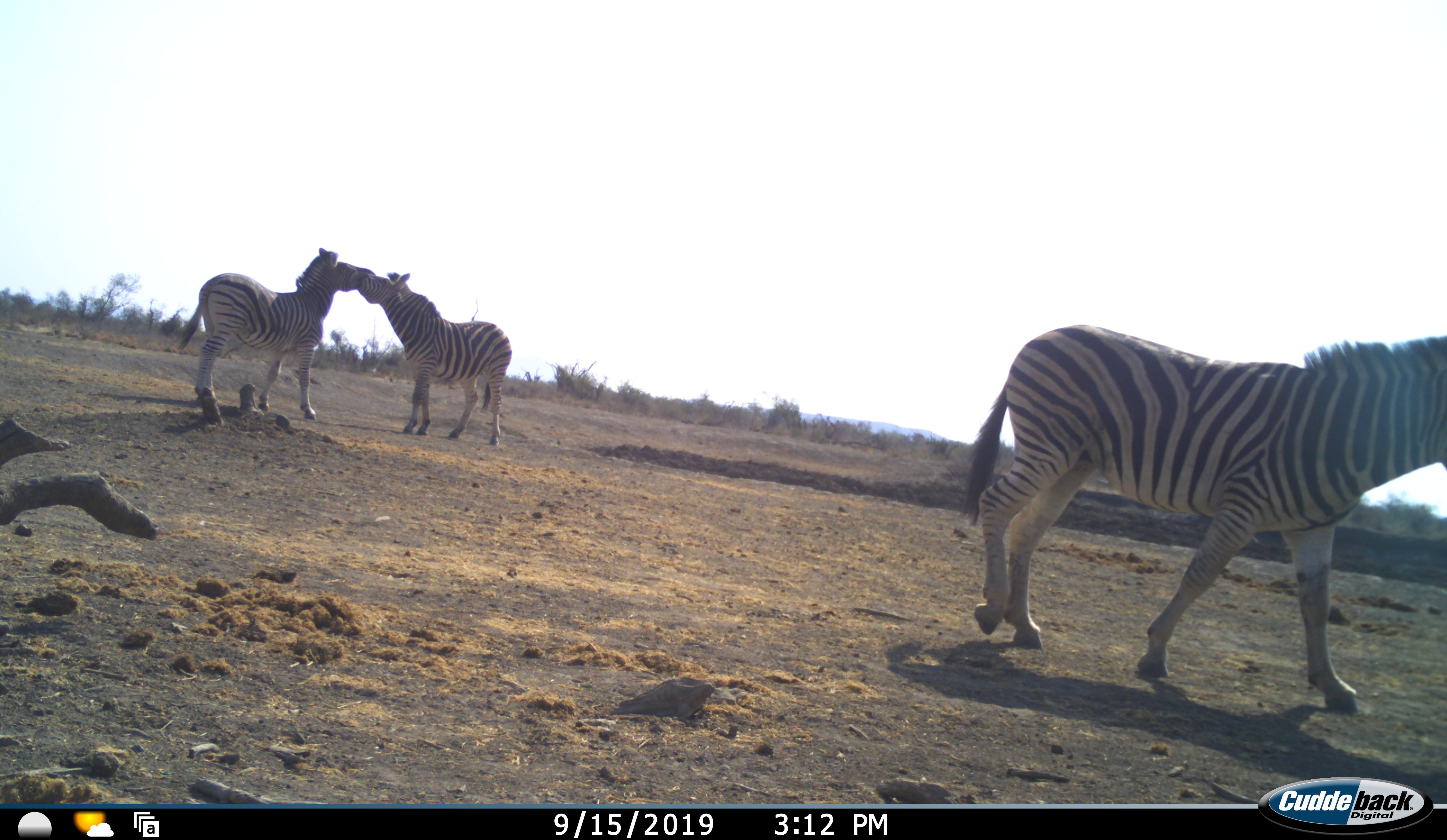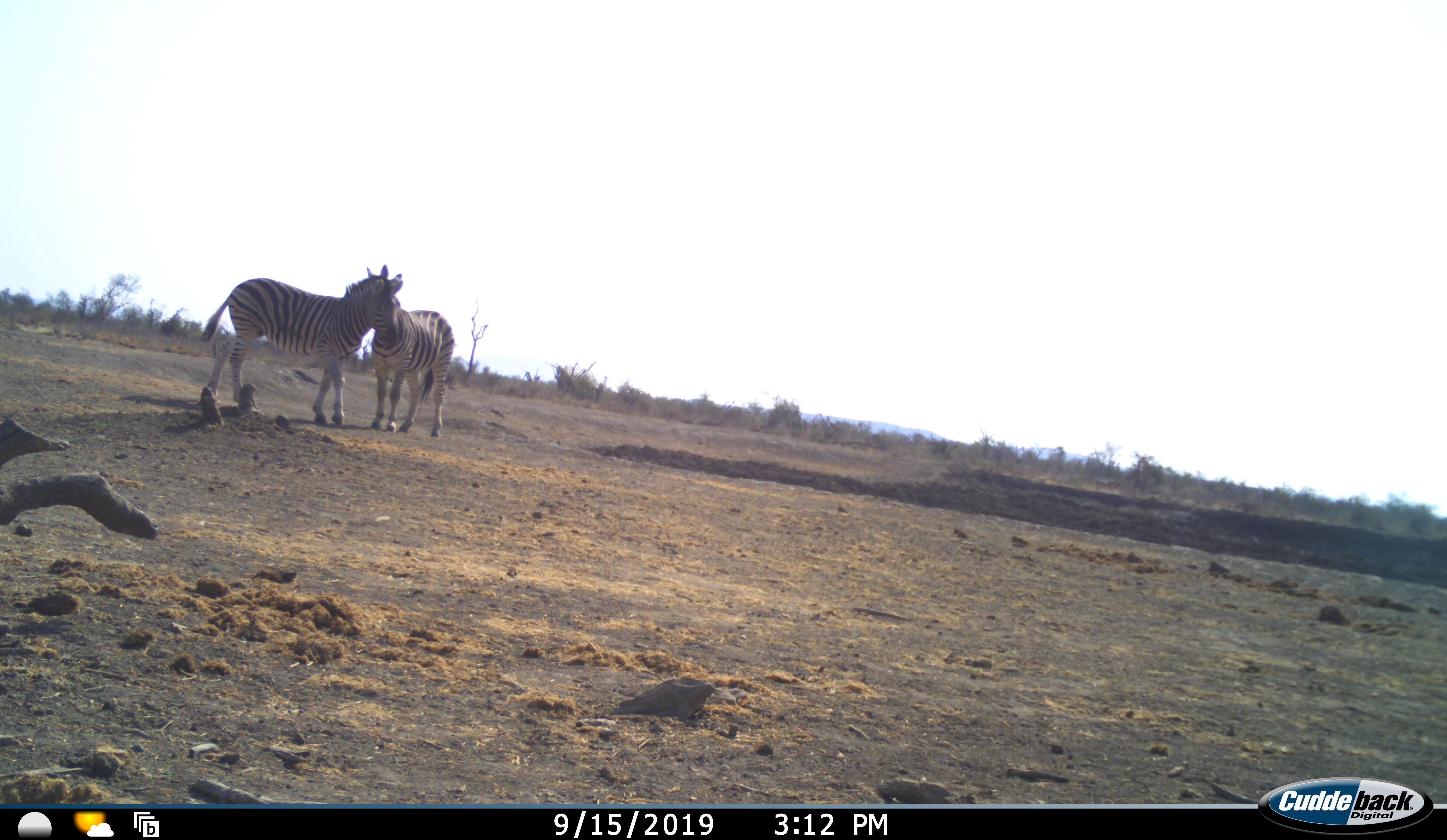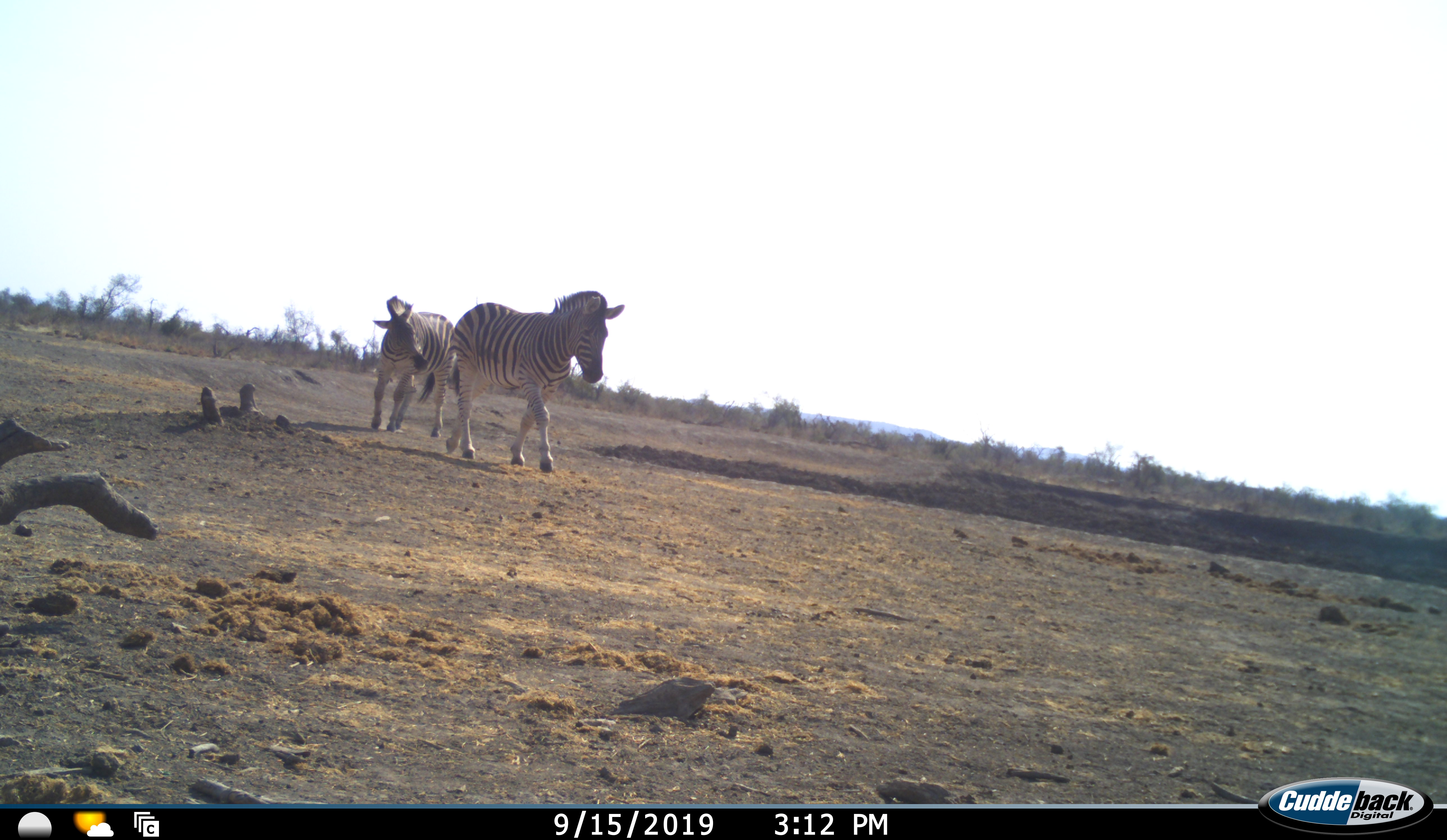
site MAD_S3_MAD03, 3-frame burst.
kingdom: Animalia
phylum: Chordata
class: Mammalia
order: Perissodactyla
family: Equidae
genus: Equus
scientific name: Equus quagga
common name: plains zebra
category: zebraplains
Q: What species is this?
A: Zebraplains (plains zebra) (Equus quagga).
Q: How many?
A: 3.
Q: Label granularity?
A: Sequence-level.